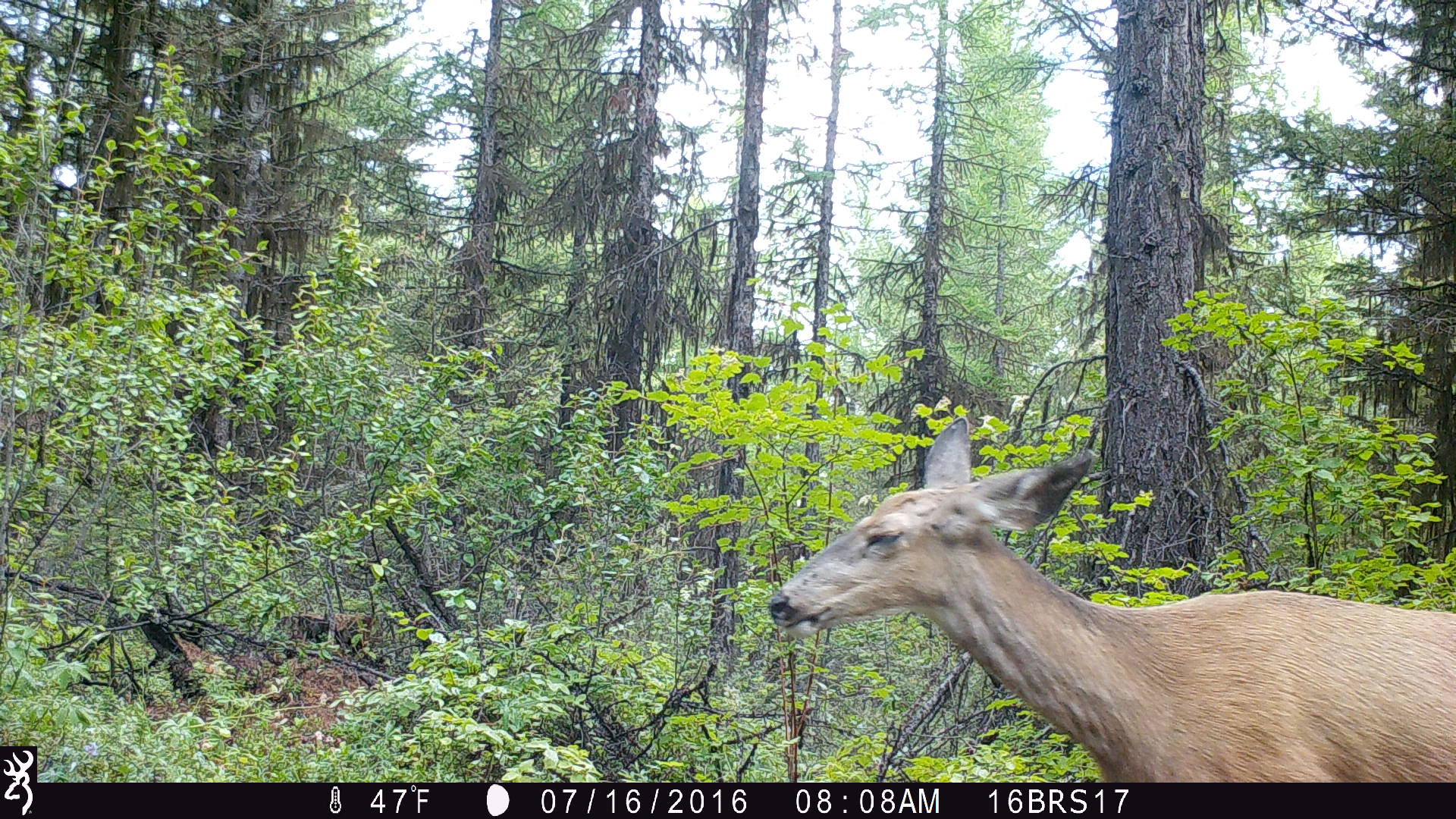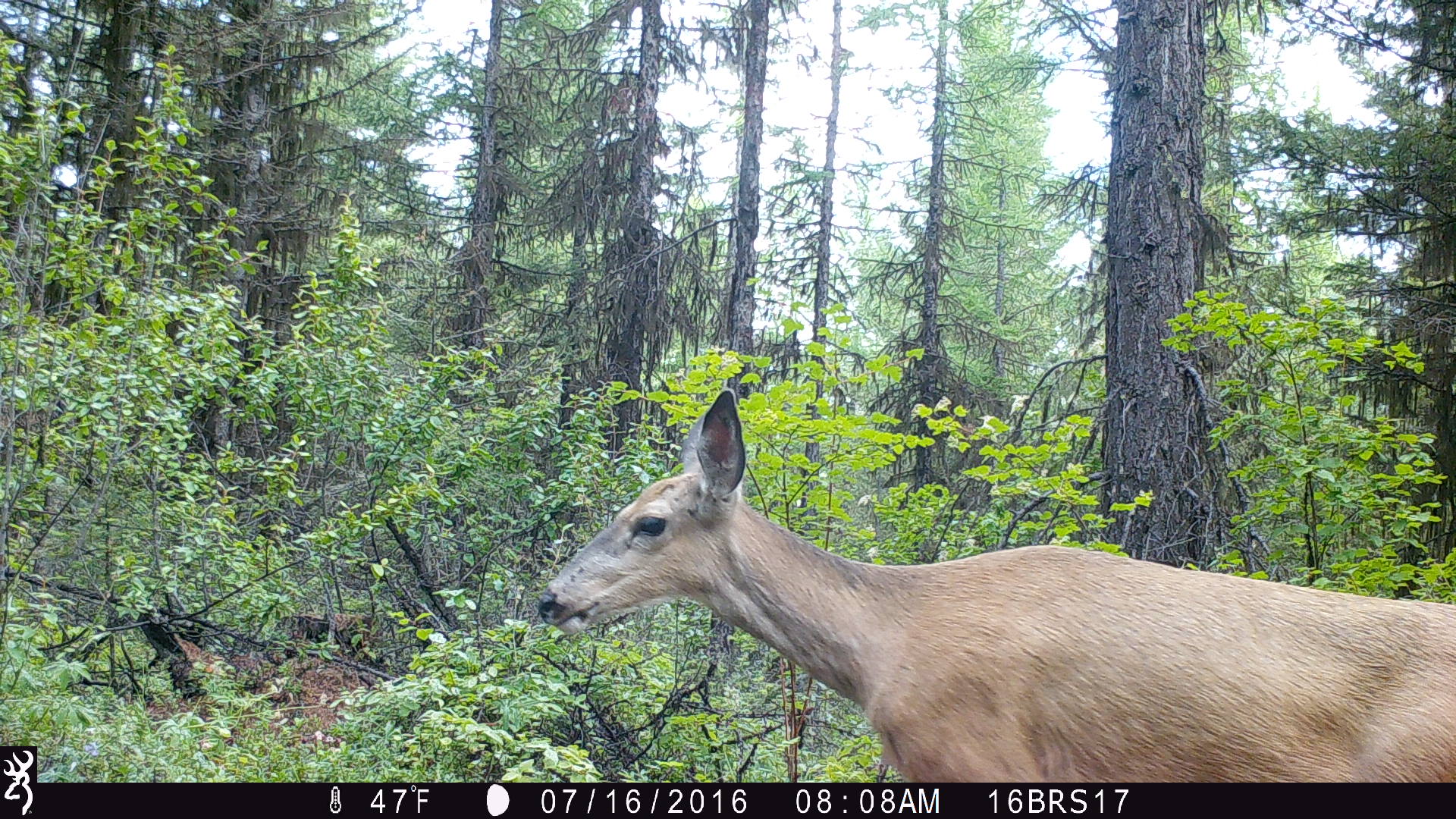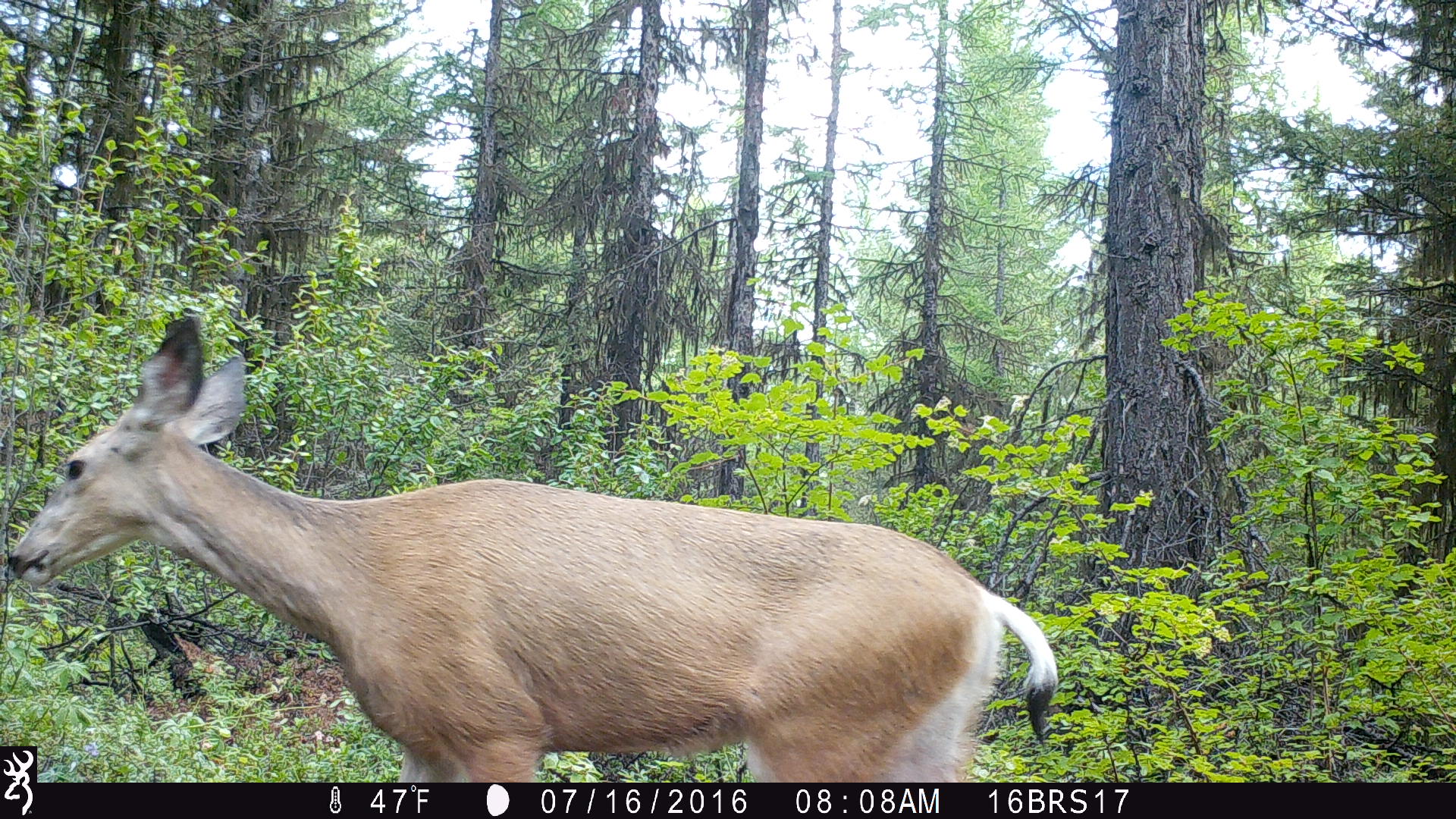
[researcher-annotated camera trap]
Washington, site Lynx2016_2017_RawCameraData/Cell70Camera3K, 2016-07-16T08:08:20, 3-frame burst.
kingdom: Animalia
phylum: Chordata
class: Mammalia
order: Artiodactyla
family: Cervidae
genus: Odocoileus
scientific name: Odocoileus hemionus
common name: mule deer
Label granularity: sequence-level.